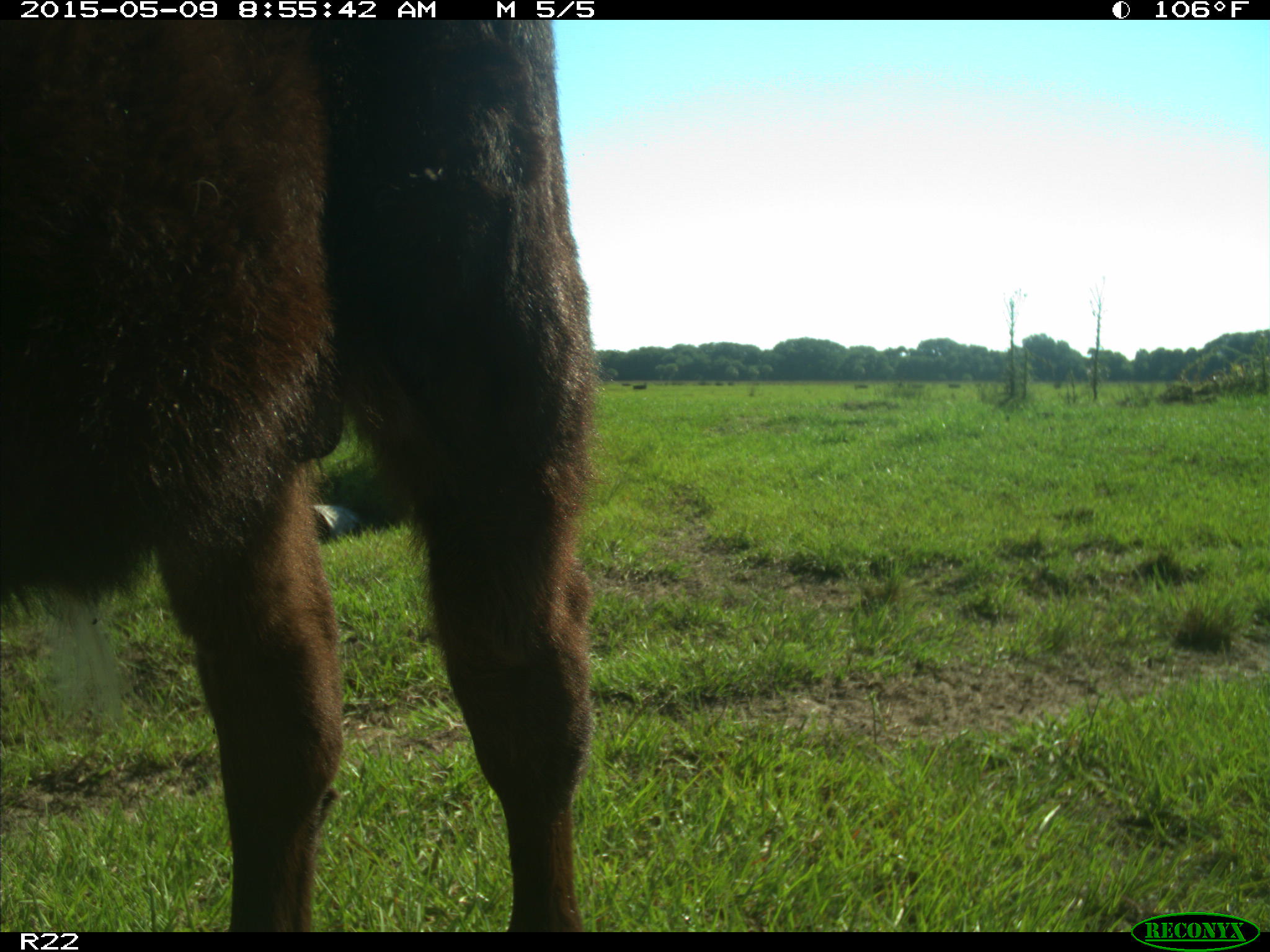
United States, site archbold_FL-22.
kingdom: Animalia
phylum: Chordata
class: Mammalia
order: Artiodactyla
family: Bovidae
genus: Bos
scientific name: Bos taurus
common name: domestic cow